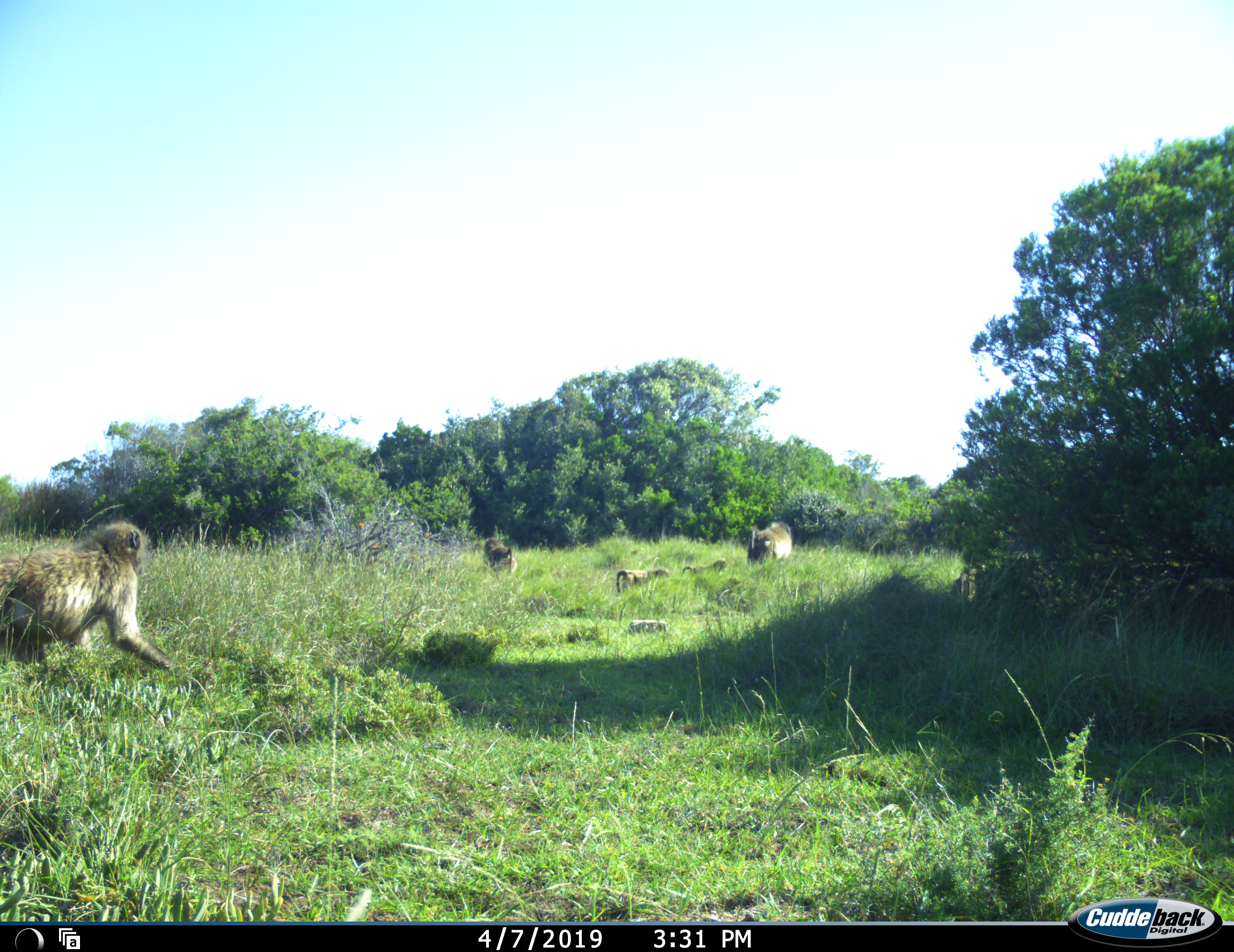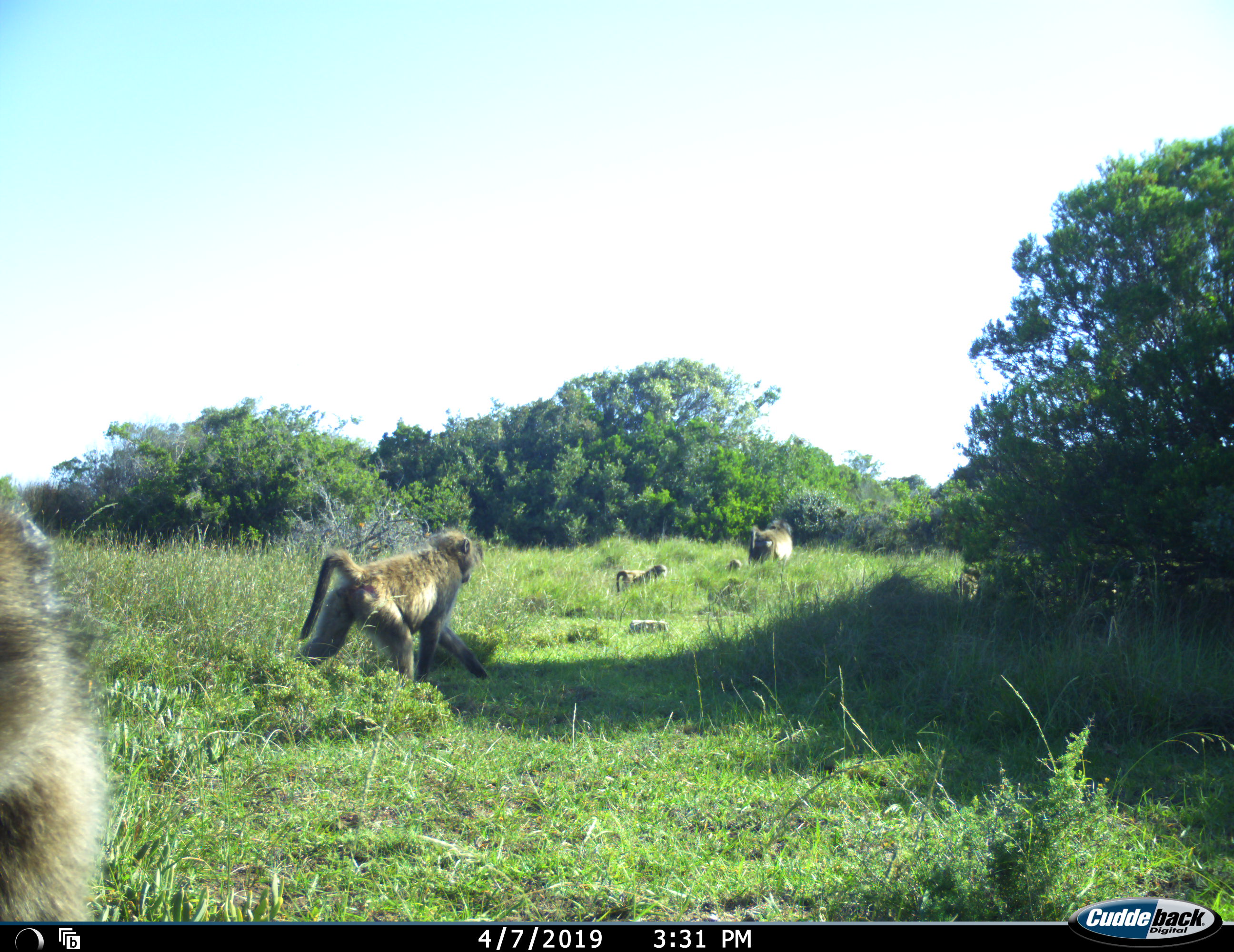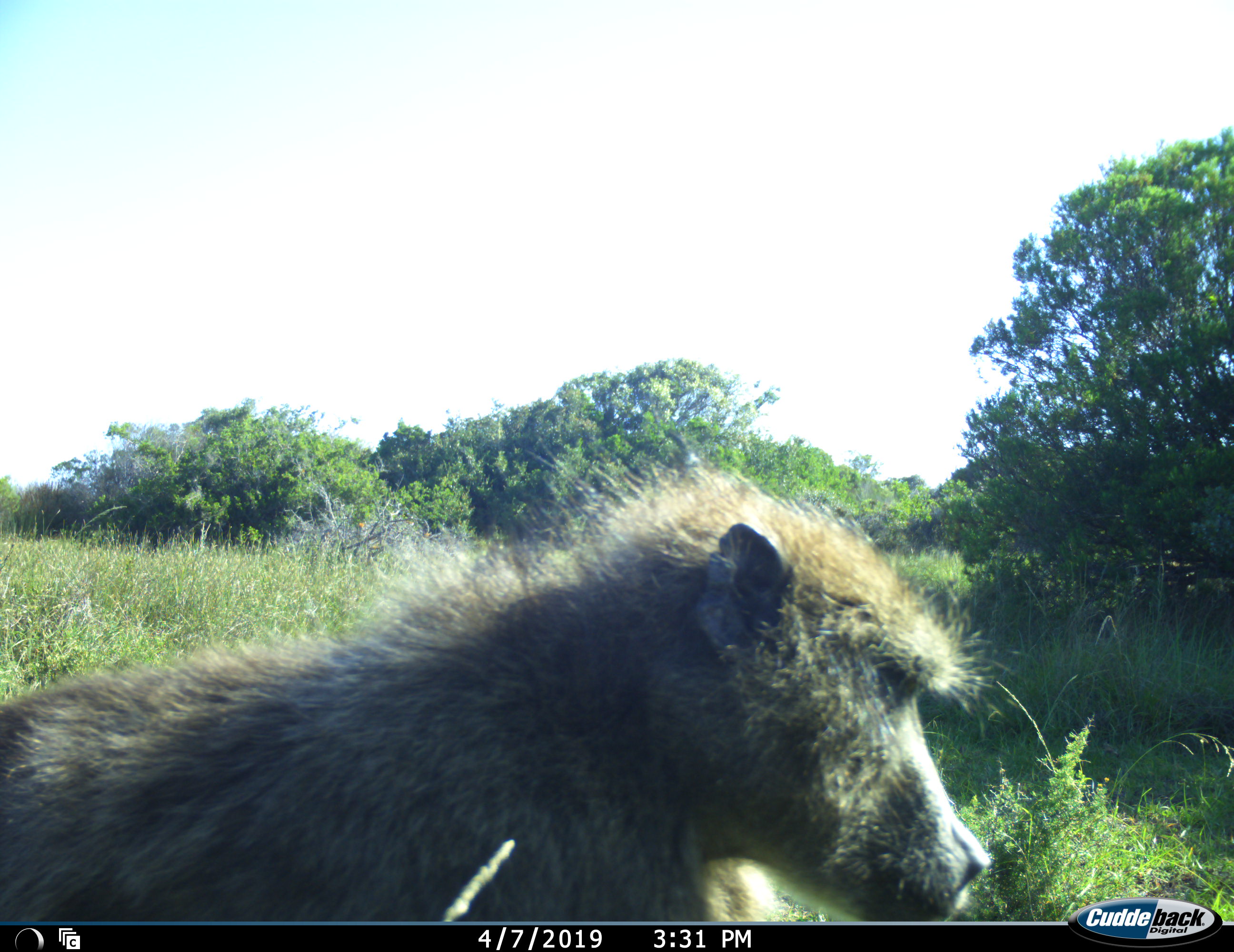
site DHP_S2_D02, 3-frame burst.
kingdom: Animalia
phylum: Chordata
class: Mammalia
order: Primates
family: Cercopithecidae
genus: Papio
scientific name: Papio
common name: baboon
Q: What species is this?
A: Baboon (Papio).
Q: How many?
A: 6.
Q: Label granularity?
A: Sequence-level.